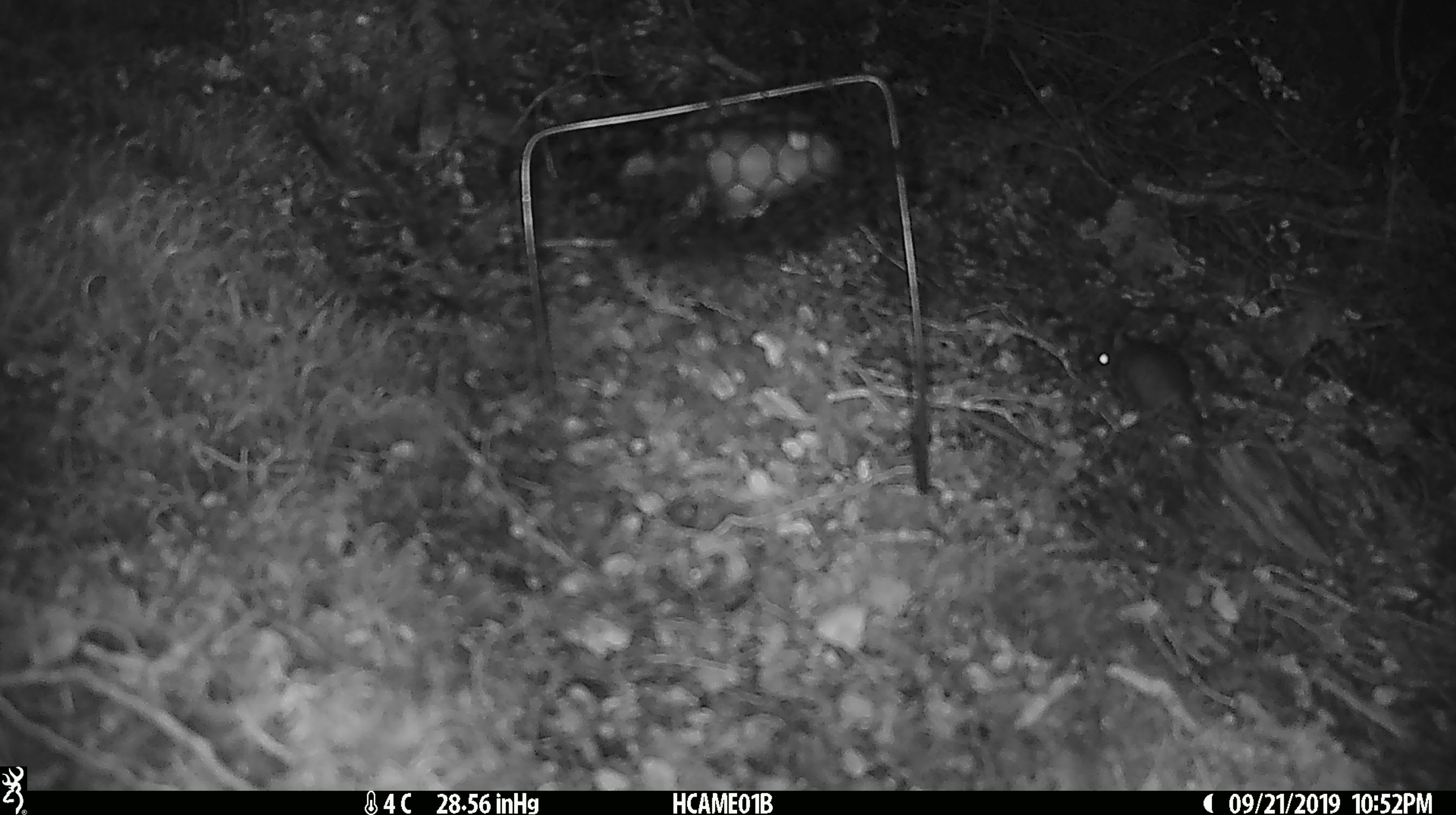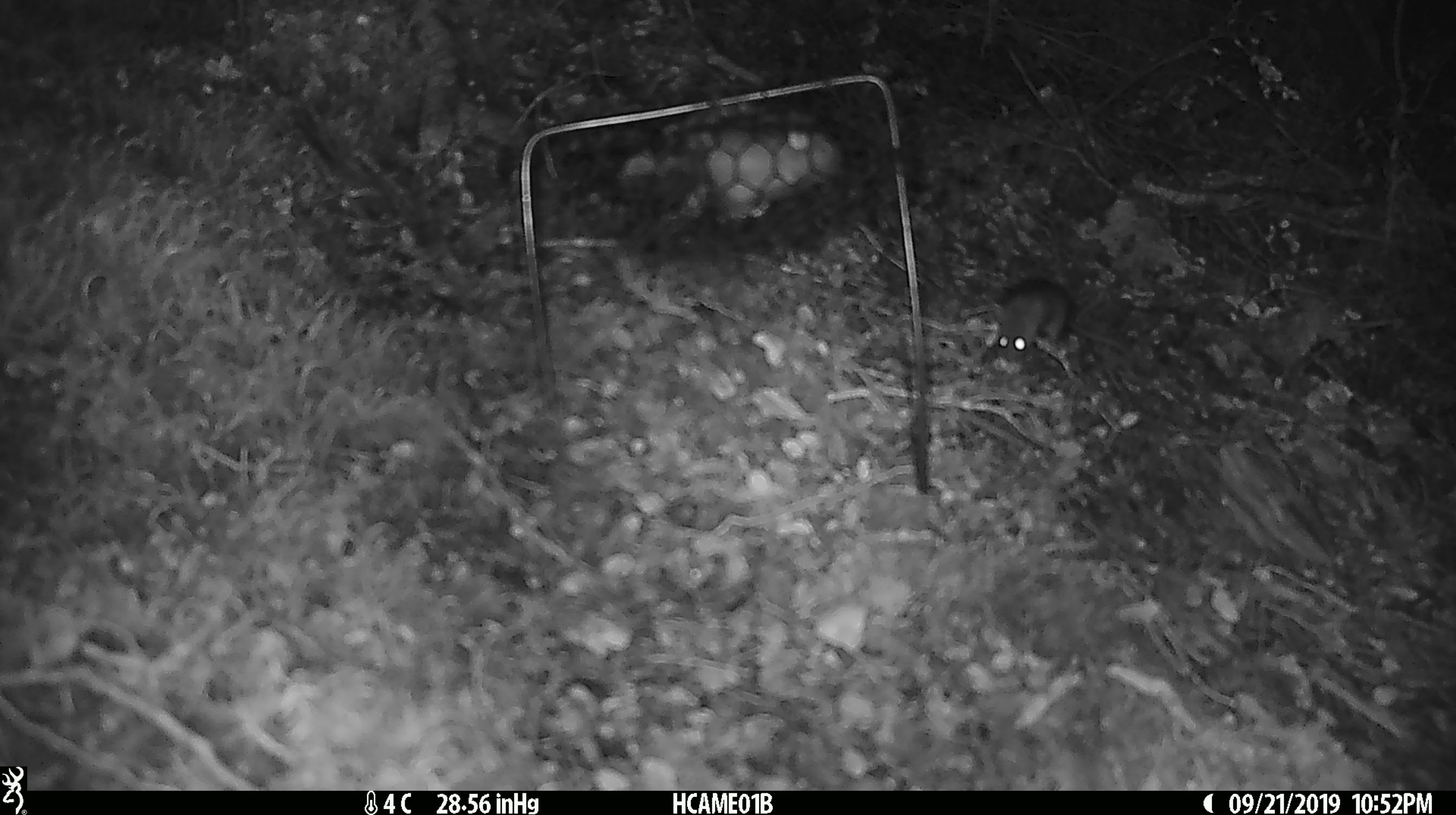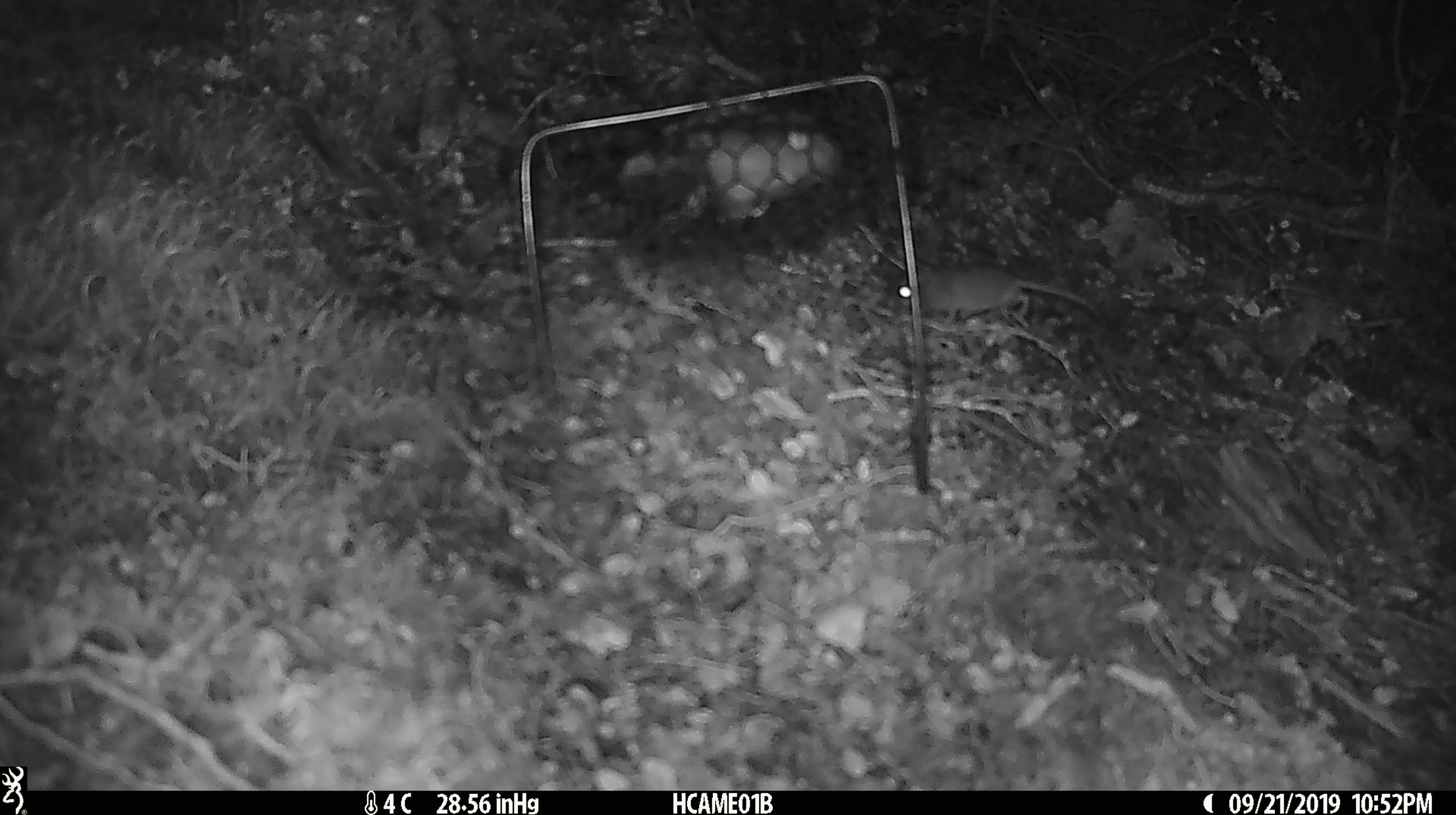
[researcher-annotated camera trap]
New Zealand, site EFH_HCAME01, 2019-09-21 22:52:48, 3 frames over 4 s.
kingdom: Animalia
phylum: Chordata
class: Mammalia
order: Rodentia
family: Muridae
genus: Mus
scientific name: Mus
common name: mouse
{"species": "mouse (Mus)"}